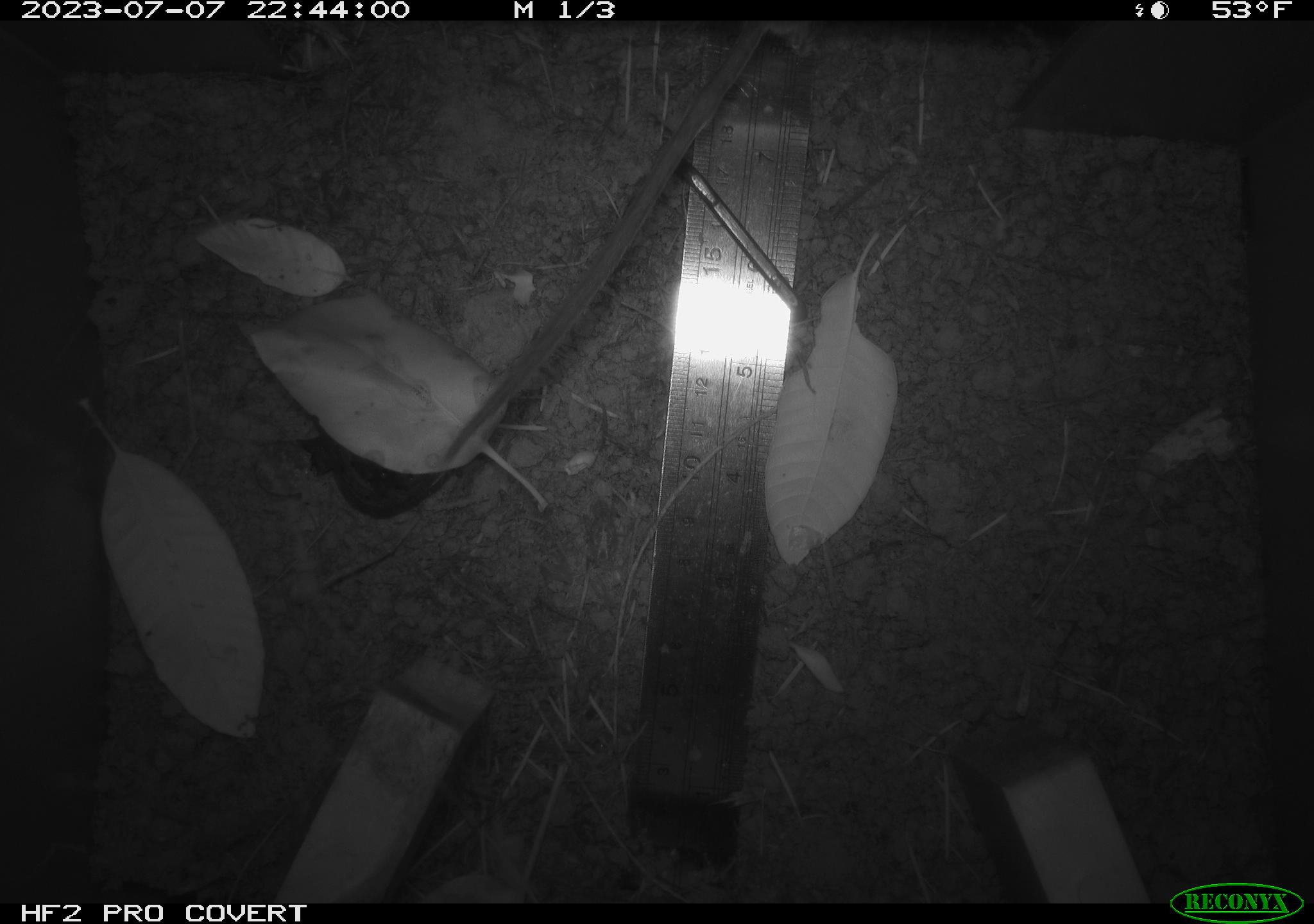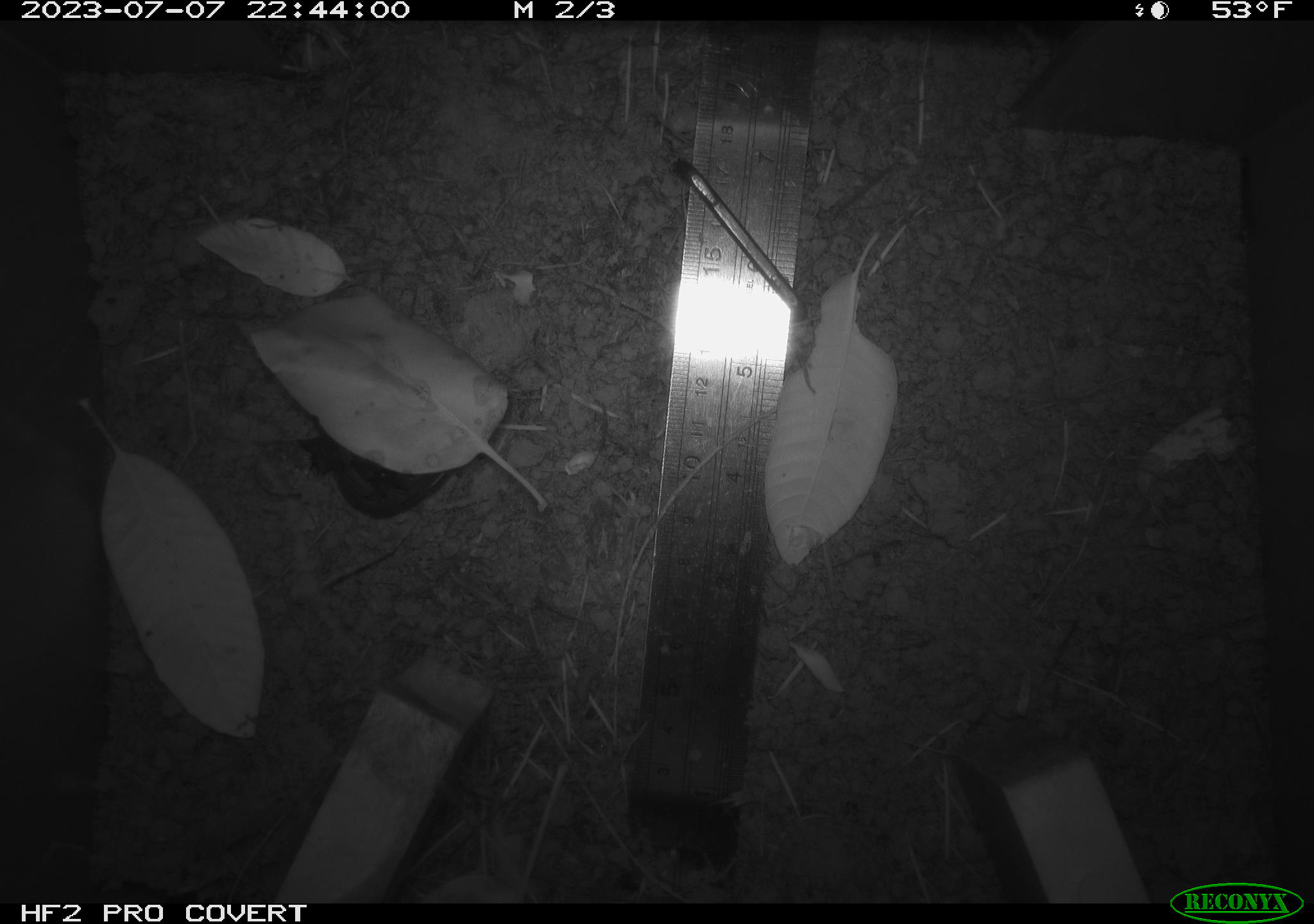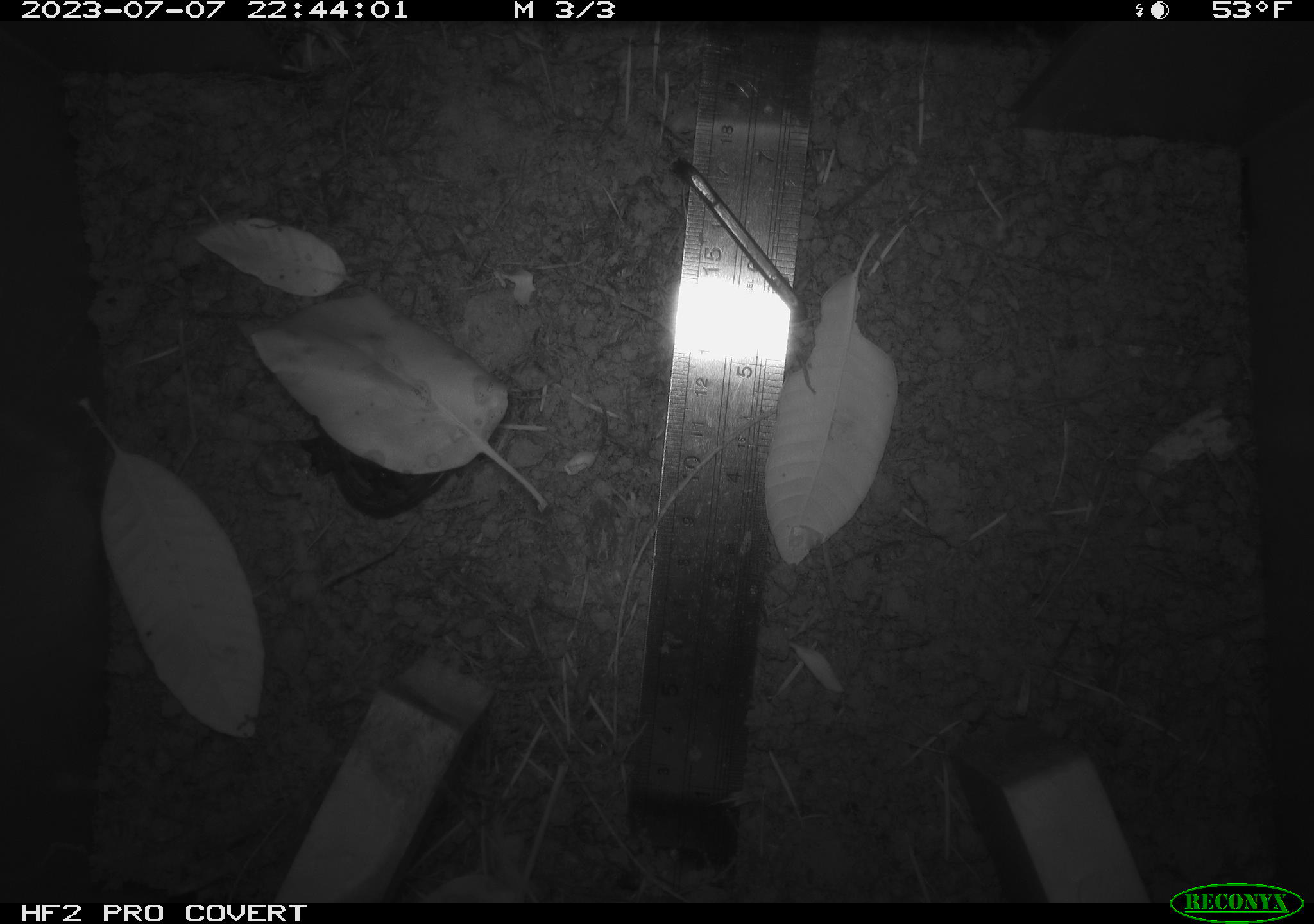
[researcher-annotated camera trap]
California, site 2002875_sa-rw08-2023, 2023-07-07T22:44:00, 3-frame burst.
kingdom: Animalia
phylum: Chordata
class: Mammalia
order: Rodentia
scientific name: Rodentia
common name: mouse species